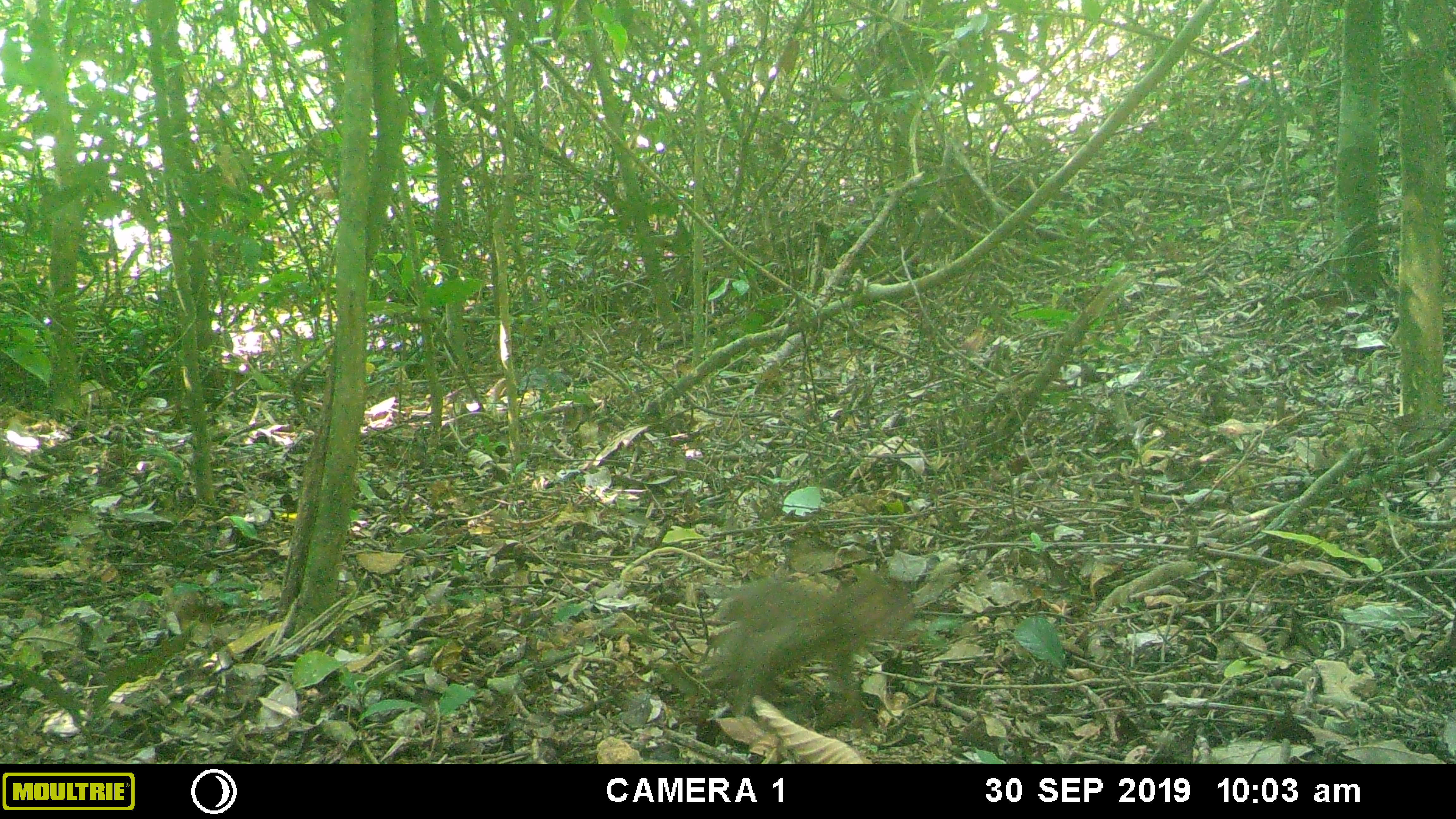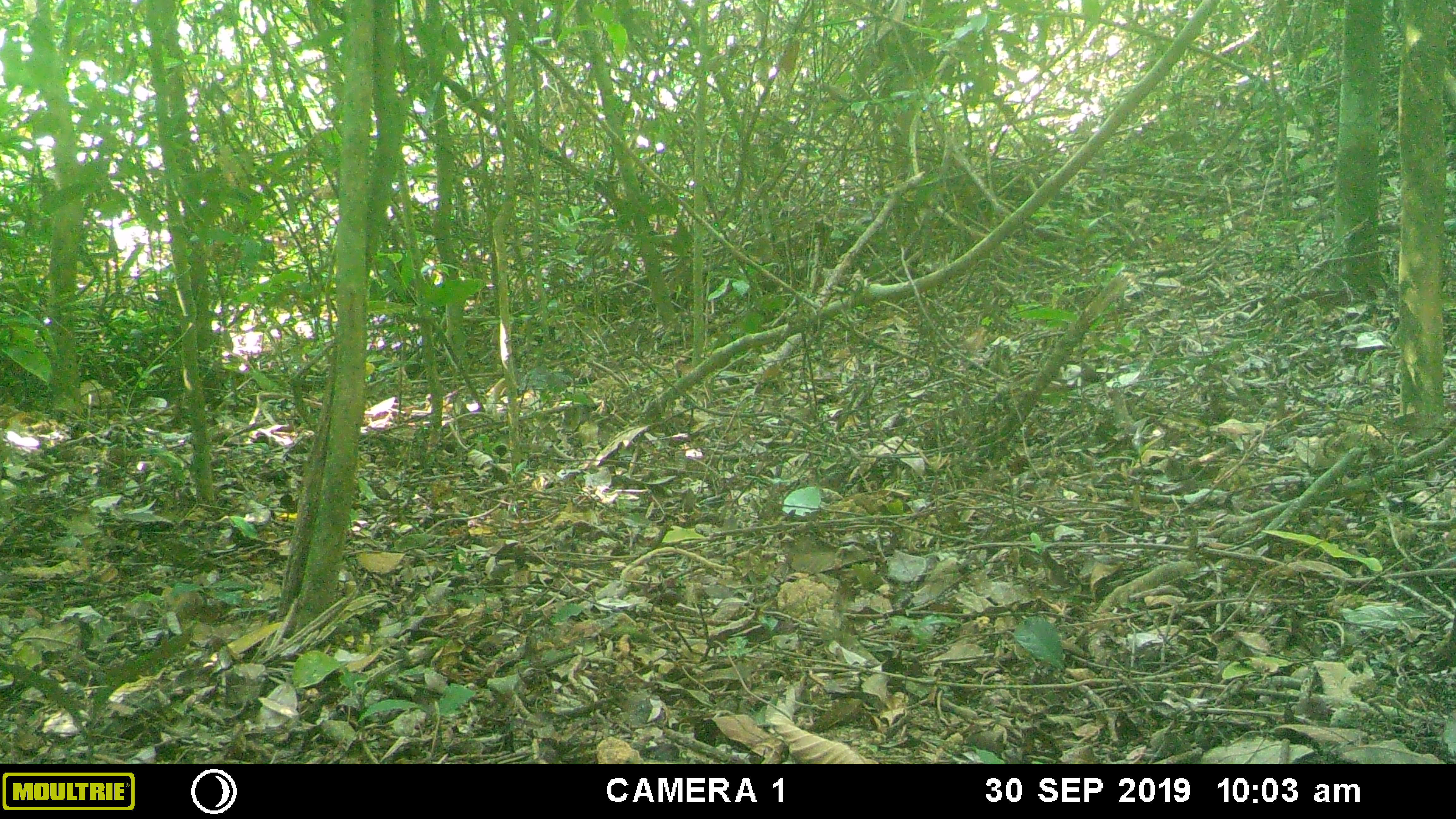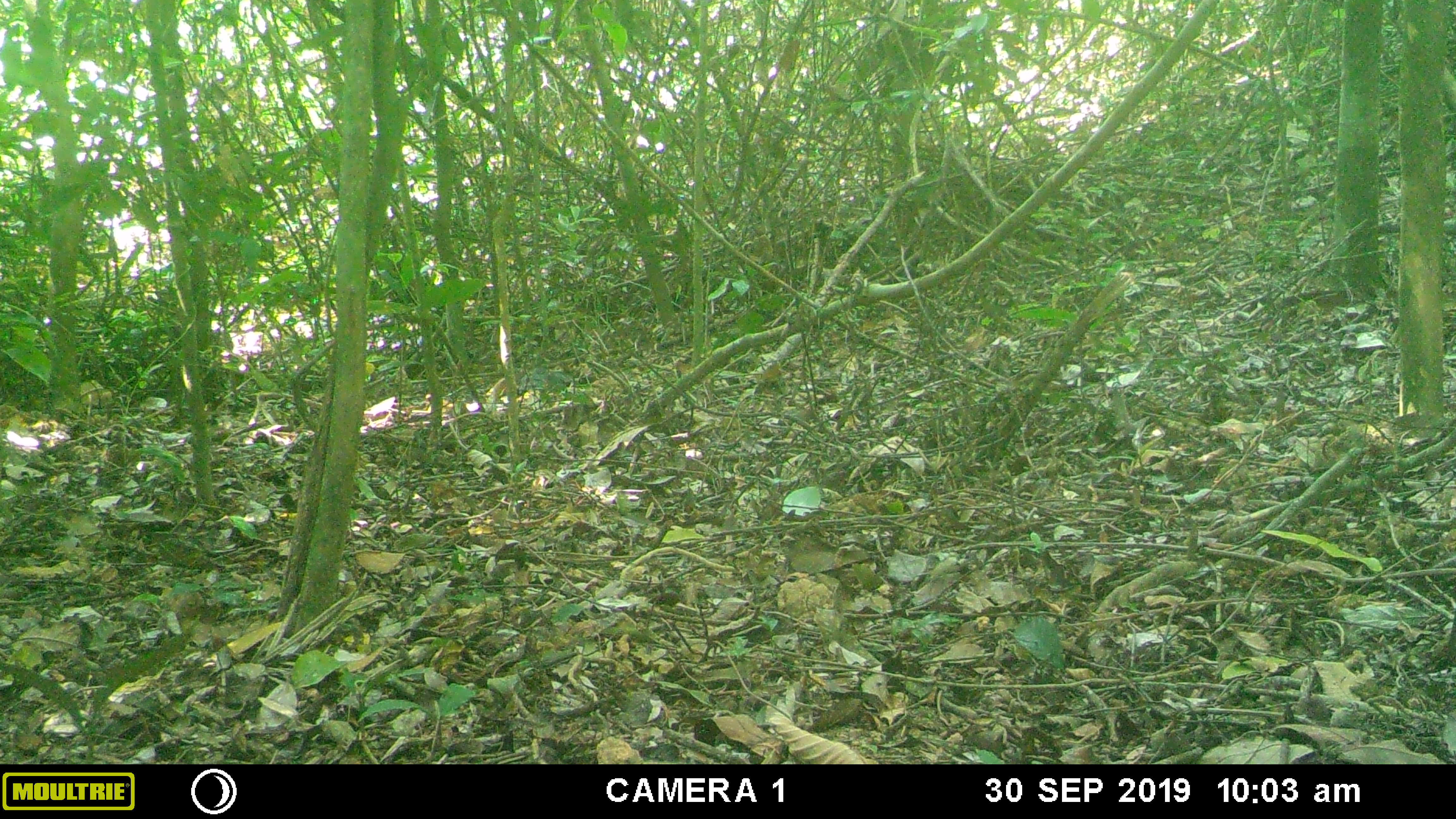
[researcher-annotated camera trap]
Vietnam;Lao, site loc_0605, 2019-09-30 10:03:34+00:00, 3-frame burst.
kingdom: Animalia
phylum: Chordata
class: Mammalia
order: Primates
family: Cercopithecidae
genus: Macaca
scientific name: Macaca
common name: macaques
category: assam or rhesus macaque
Assam or rhesus macaque (macaques) (Macaca). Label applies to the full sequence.